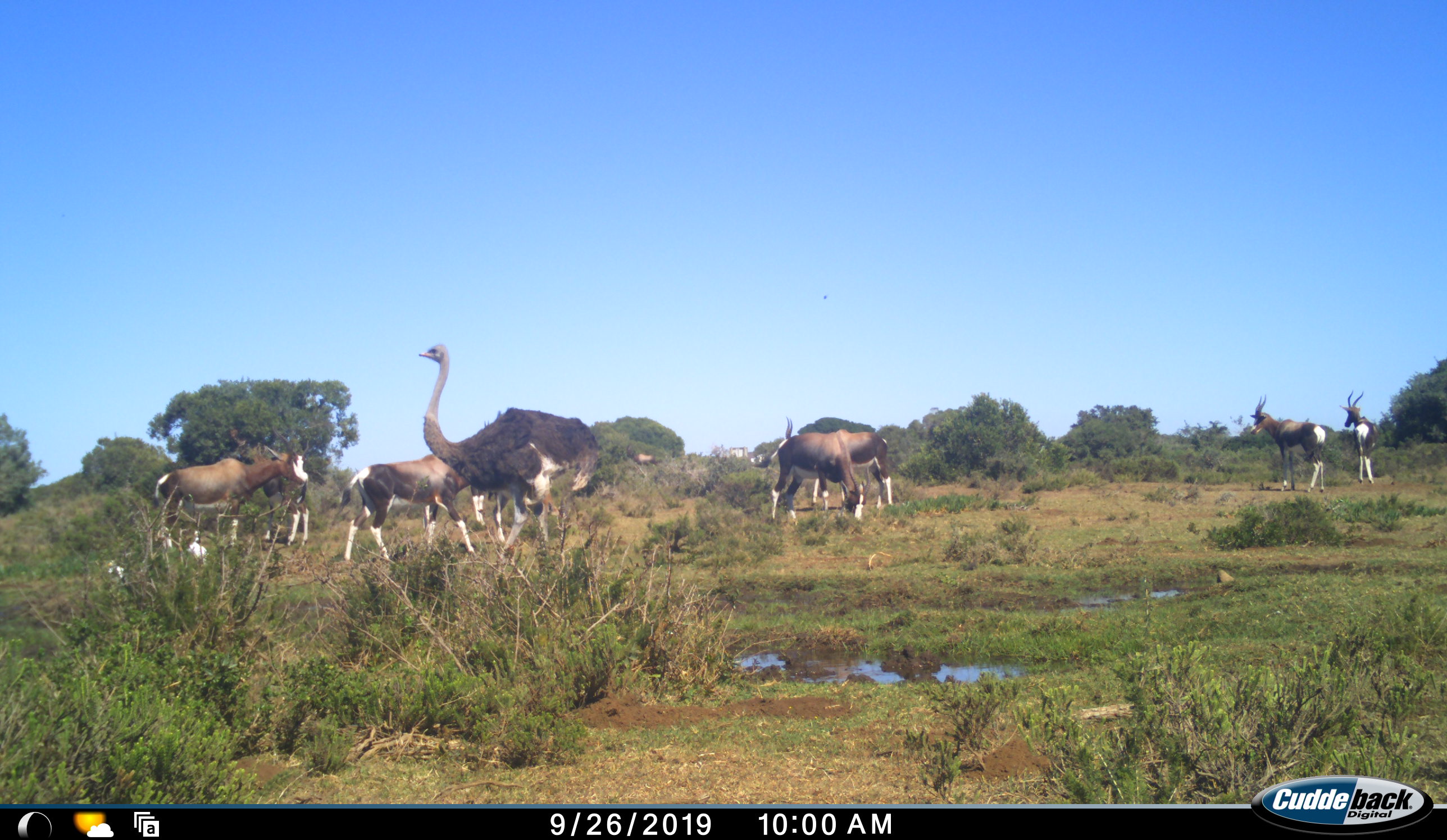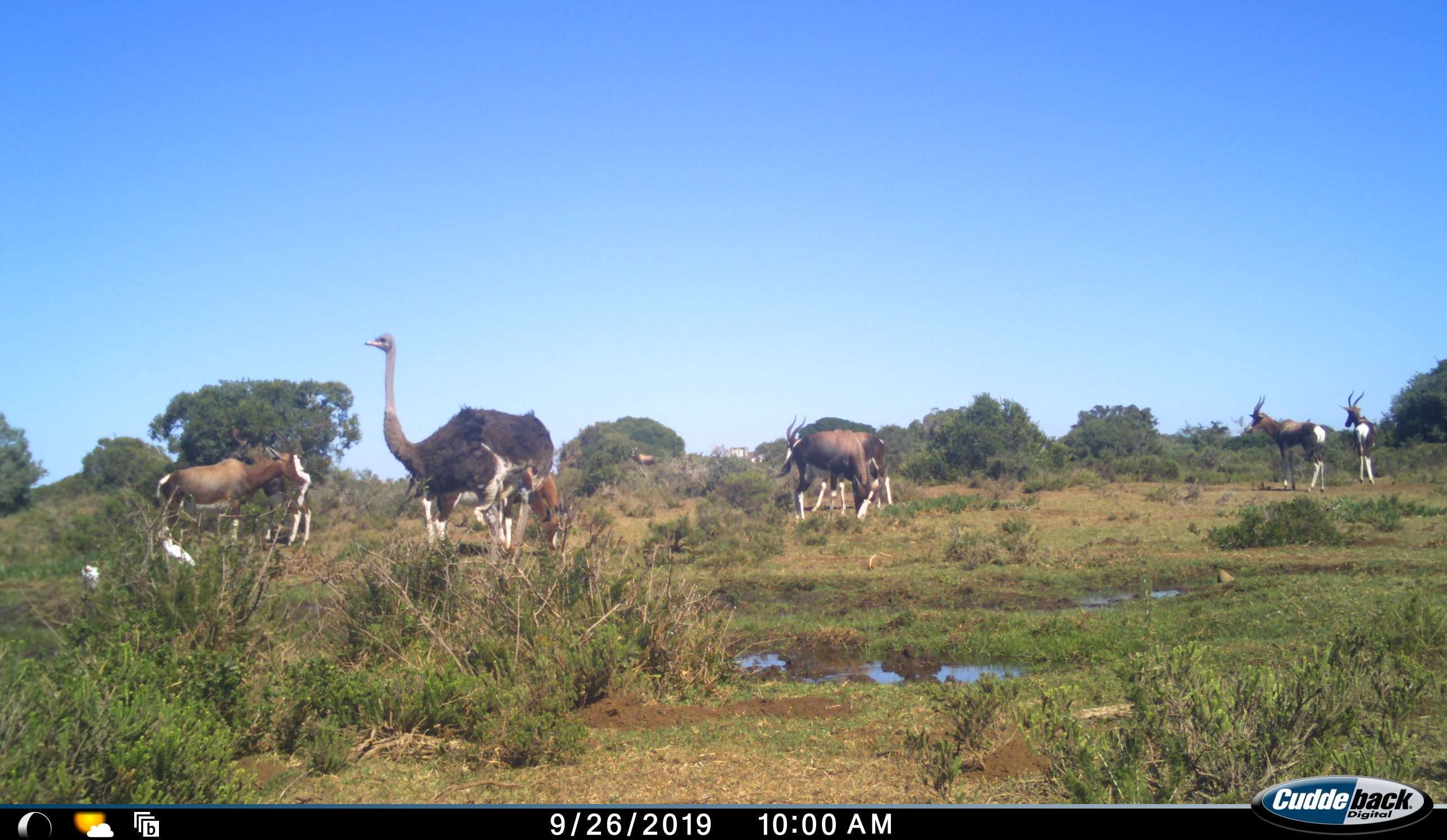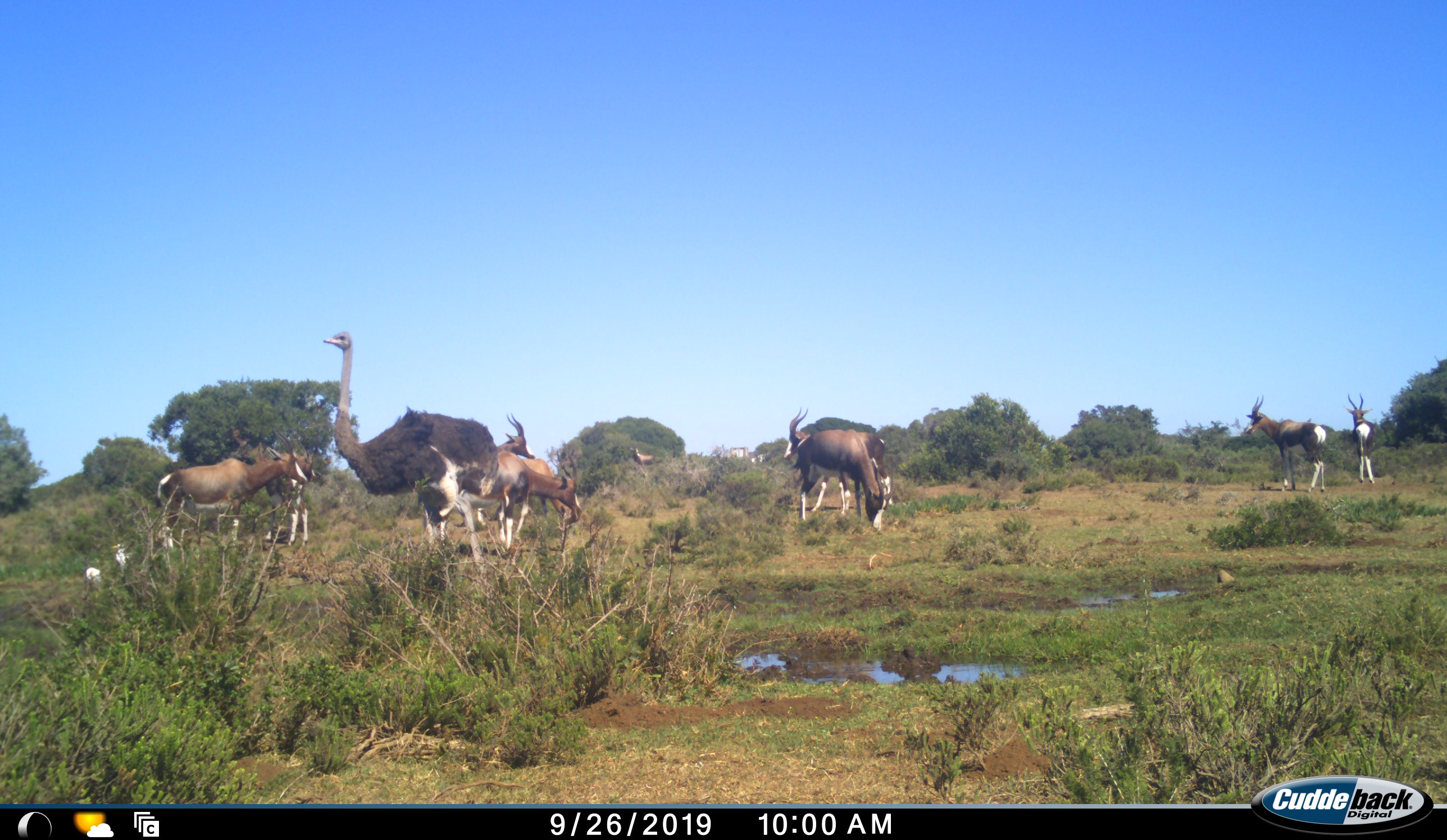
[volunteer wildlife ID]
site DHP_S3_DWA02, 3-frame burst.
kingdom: Animalia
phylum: Chordata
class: Mammalia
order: Artiodactyla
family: Bovidae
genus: Damaliscus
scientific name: Damaliscus pygargus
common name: bontebok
Bontebok (Damaliscus pygargus), count 9. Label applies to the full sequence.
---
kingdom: Animalia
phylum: Chordata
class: Aves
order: Struthioniformes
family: Struthionidae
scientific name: Struthionidae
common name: ostrich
Ostrich (Struthionidae), count 1. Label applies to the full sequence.